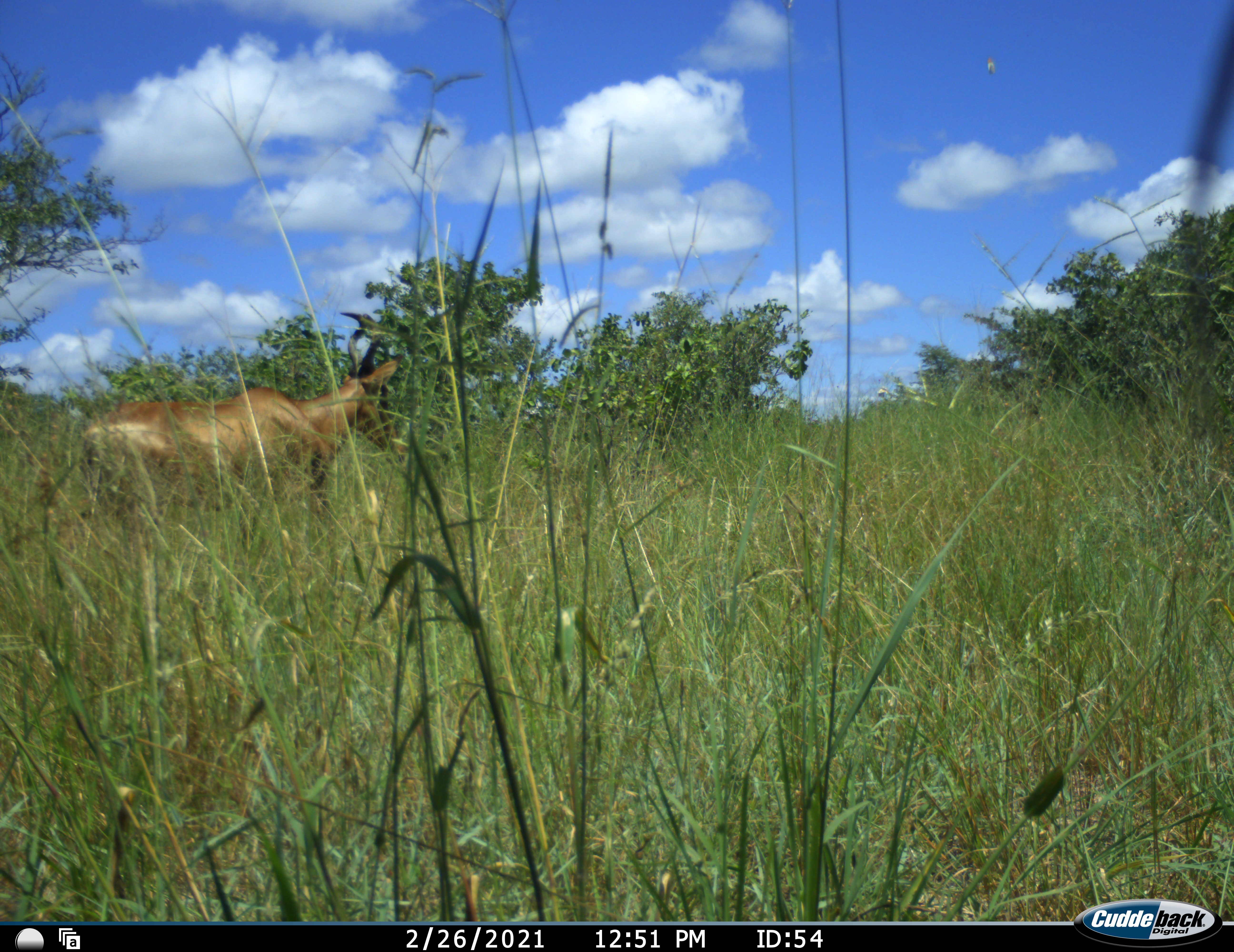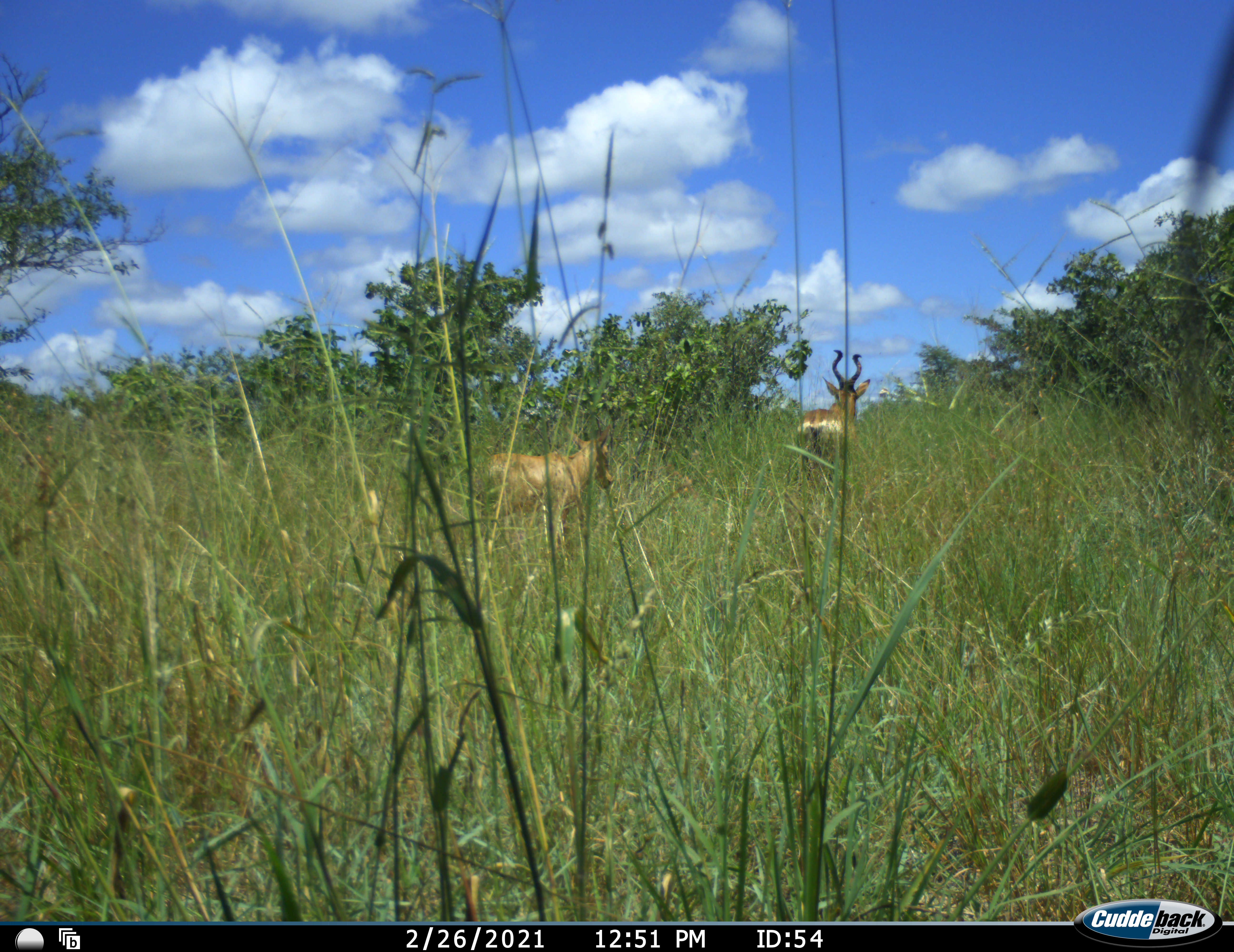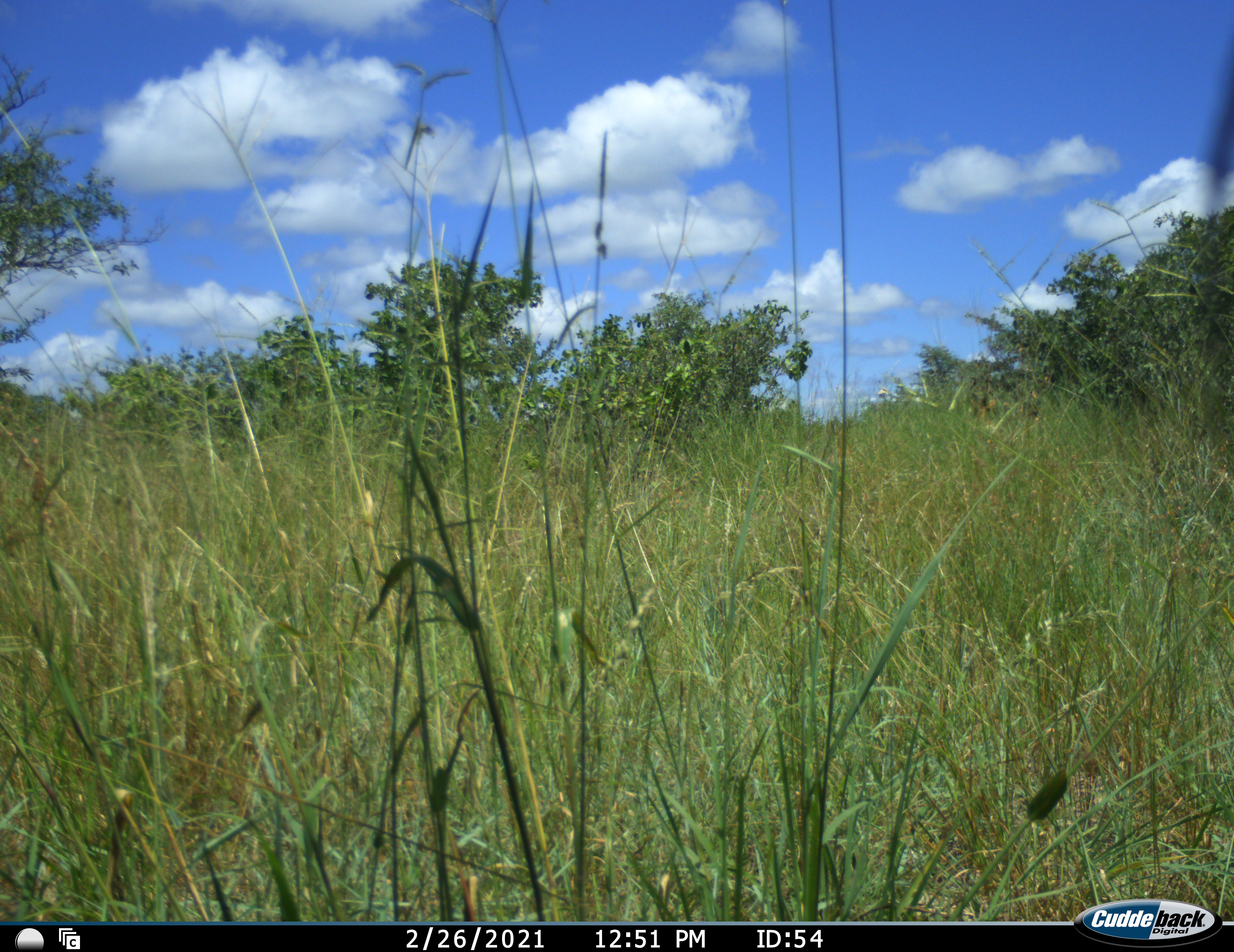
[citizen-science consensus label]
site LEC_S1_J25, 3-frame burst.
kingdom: Animalia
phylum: Chordata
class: Mammalia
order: Artiodactyla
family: Bovidae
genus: Alcelaphus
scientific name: Alcelaphus buselaphus caama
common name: red hartebeest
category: hartebeestred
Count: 2.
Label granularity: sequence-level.